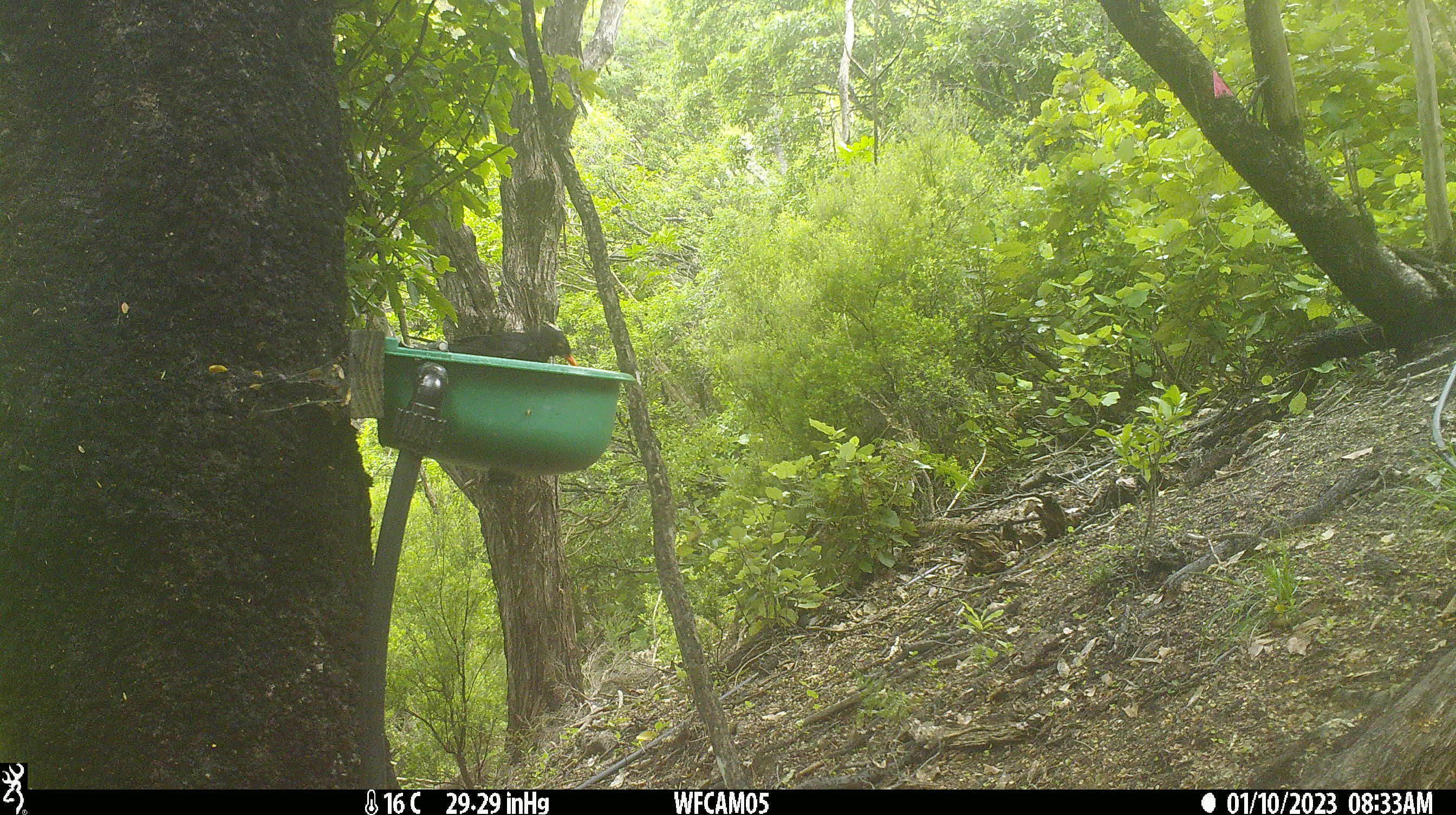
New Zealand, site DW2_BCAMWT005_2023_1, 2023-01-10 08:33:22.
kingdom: Animalia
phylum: Chordata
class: Aves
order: Passeriformes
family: Turdidae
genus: Turdus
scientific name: Turdus merula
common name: eurasian blackbird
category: blackbird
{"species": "blackbird (eurasian blackbird) (Turdus merula)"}